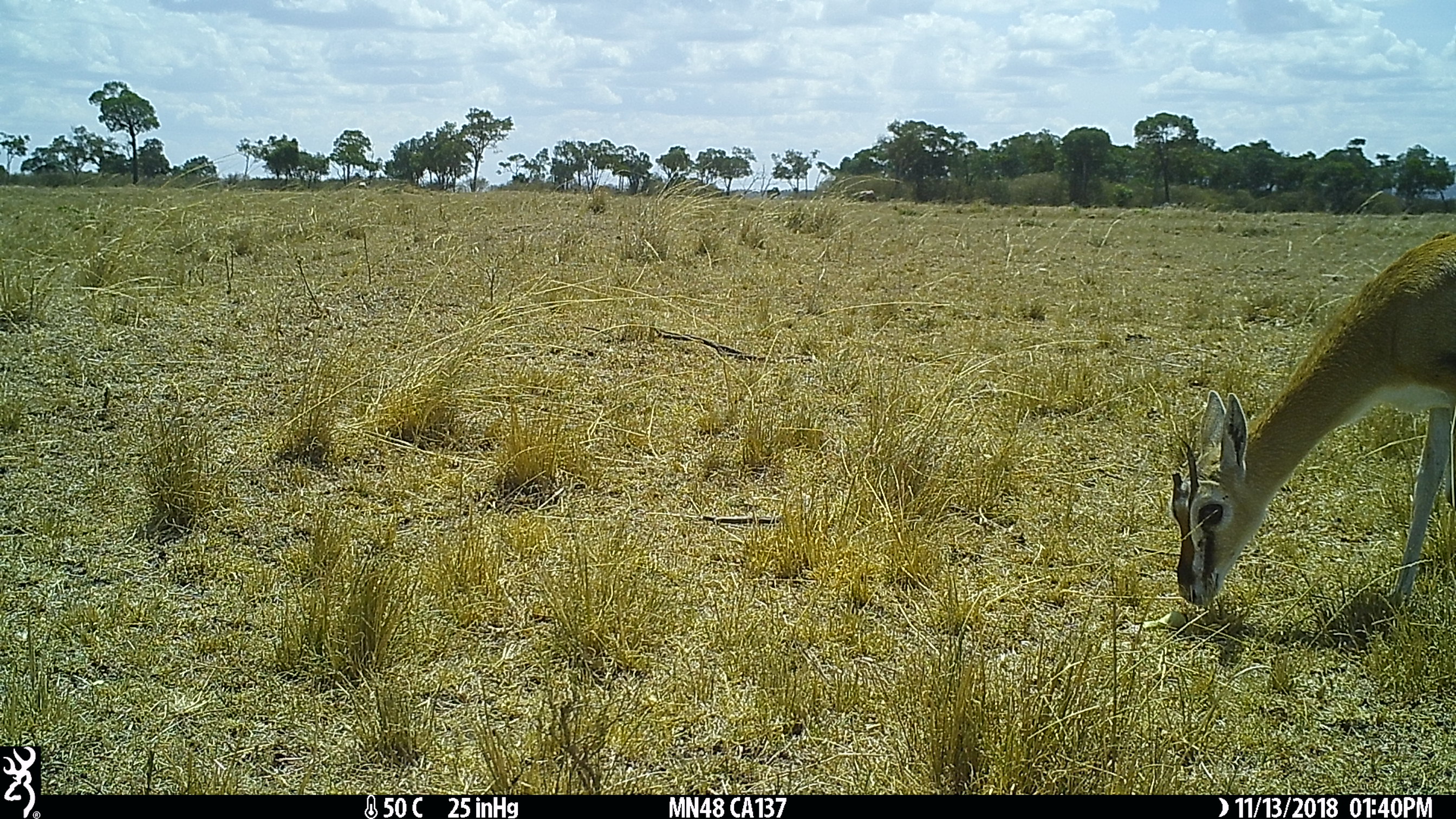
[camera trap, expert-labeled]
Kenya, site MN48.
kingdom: Animalia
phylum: Chordata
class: Mammalia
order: Artiodactyla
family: Bovidae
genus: Eudorcas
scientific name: Eudorcas thomsonii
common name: thomon's gazelle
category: gazelle thomsons